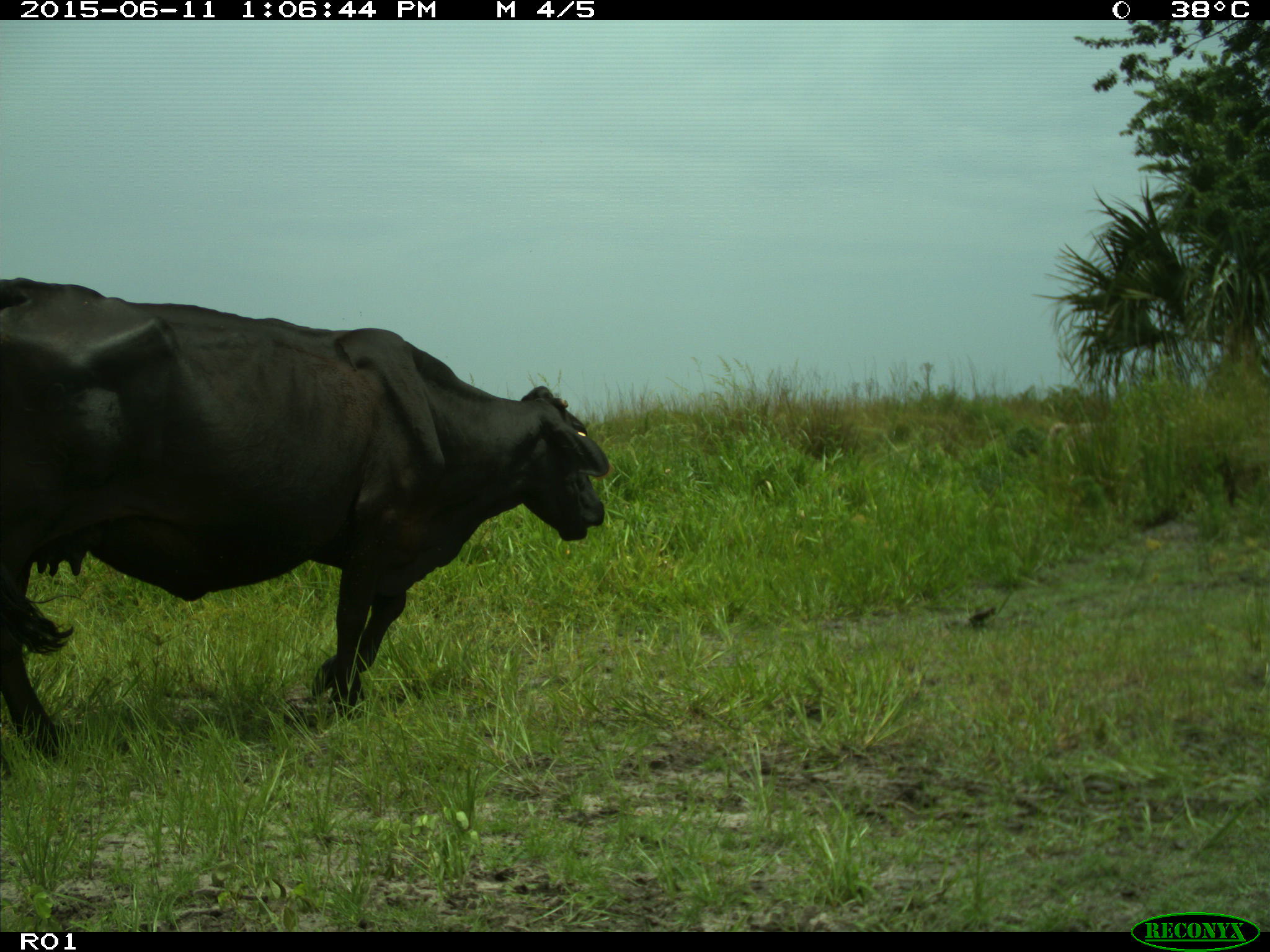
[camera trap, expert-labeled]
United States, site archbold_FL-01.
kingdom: Animalia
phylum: Chordata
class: Mammalia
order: Artiodactyla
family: Bovidae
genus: Bos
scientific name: Bos taurus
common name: domestic cow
Bos taurus (domestic cow).